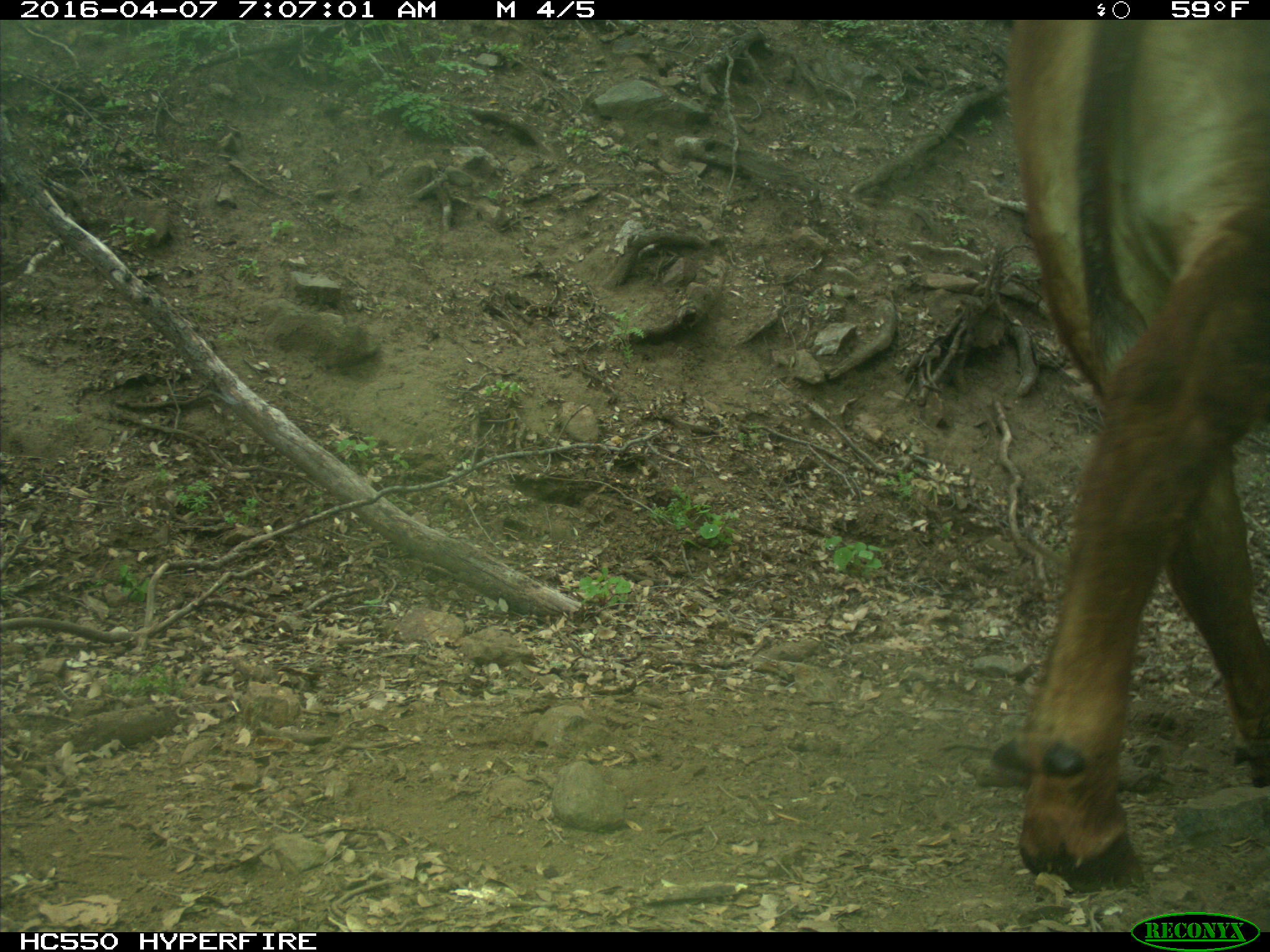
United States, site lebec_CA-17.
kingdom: Animalia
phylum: Chordata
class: Mammalia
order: Artiodactyla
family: Bovidae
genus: Bos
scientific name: Bos taurus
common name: domestic cow